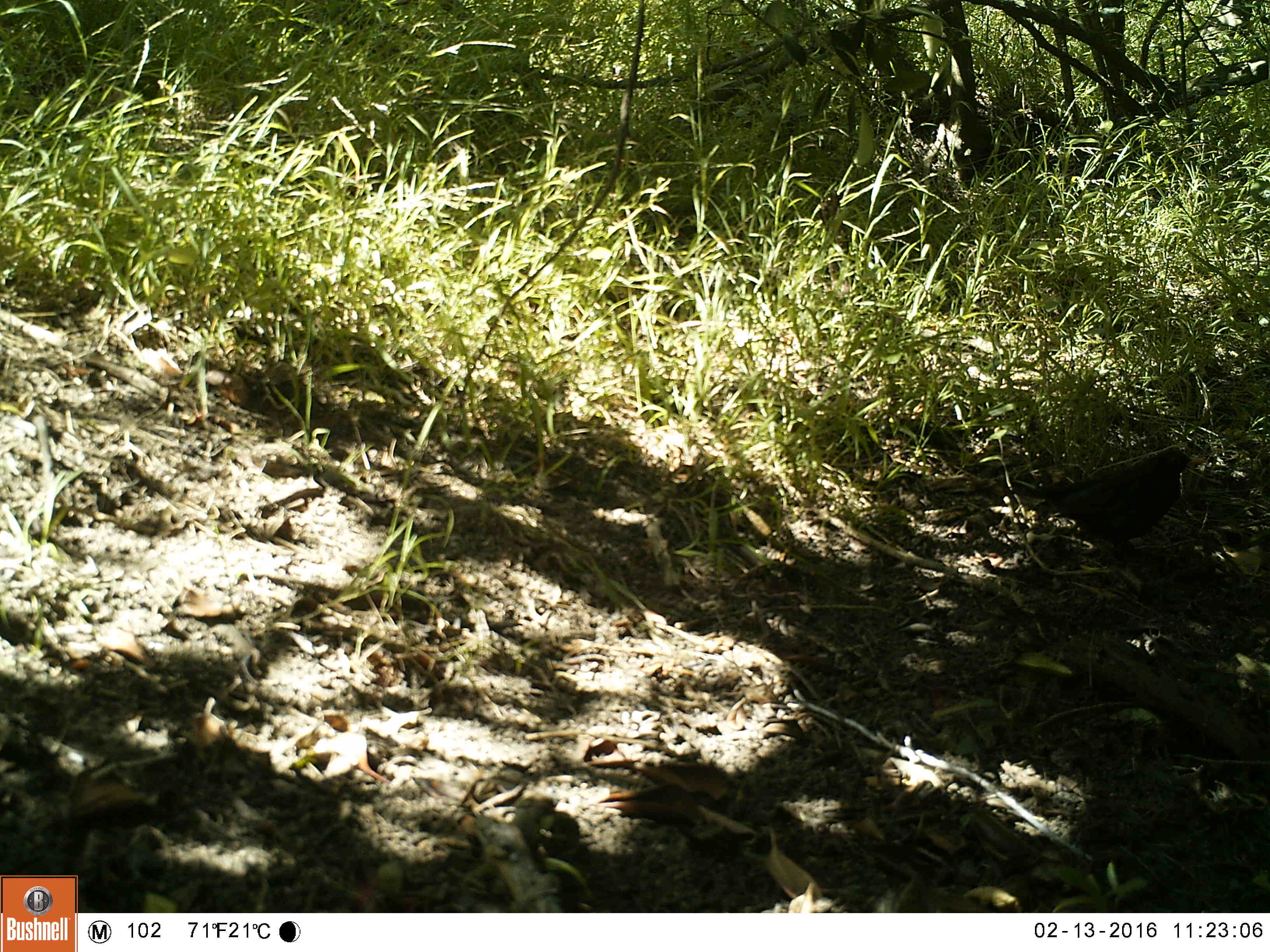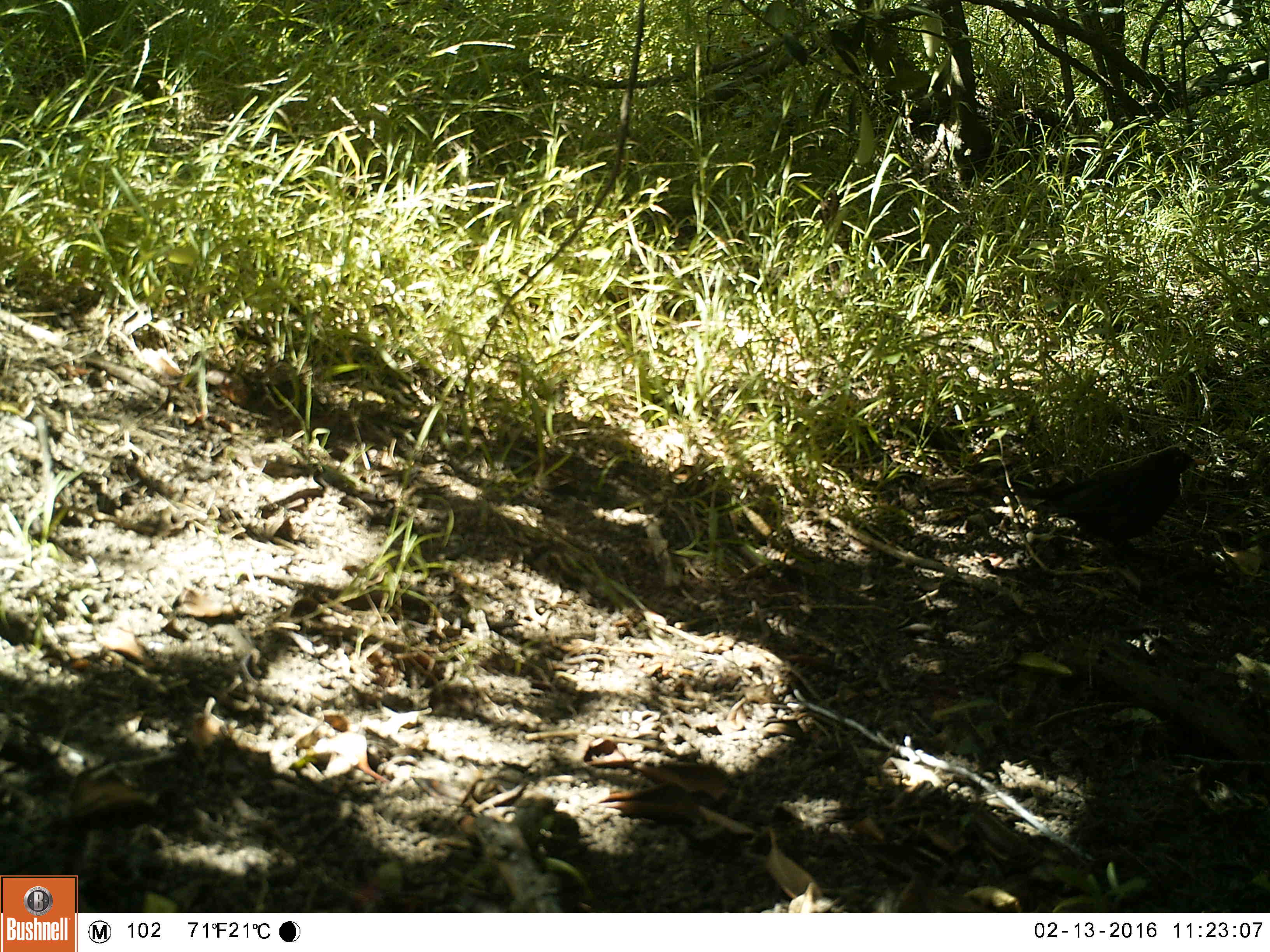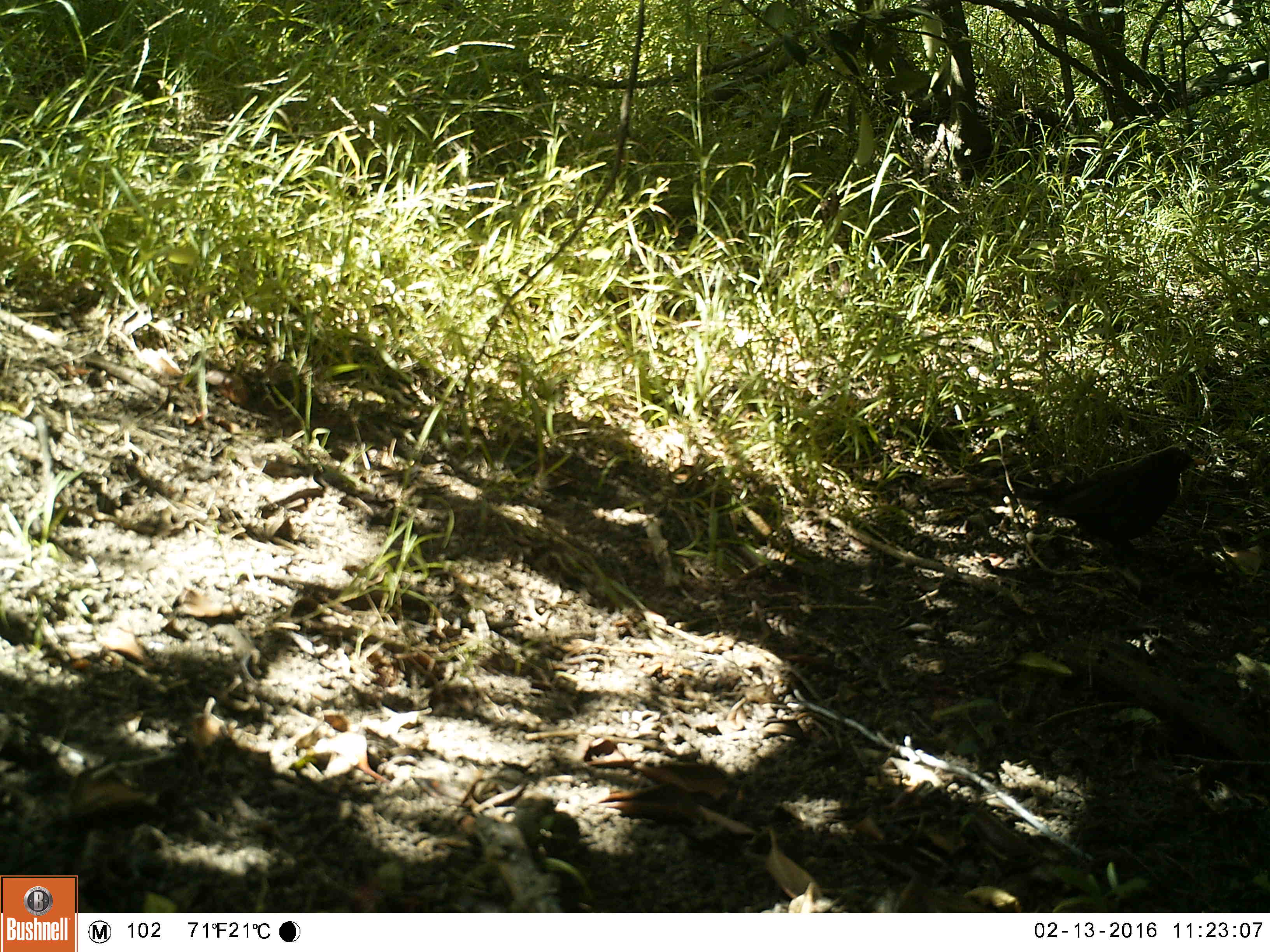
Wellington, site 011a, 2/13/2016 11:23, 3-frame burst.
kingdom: Animalia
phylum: Chordata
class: Aves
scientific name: Aves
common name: bird